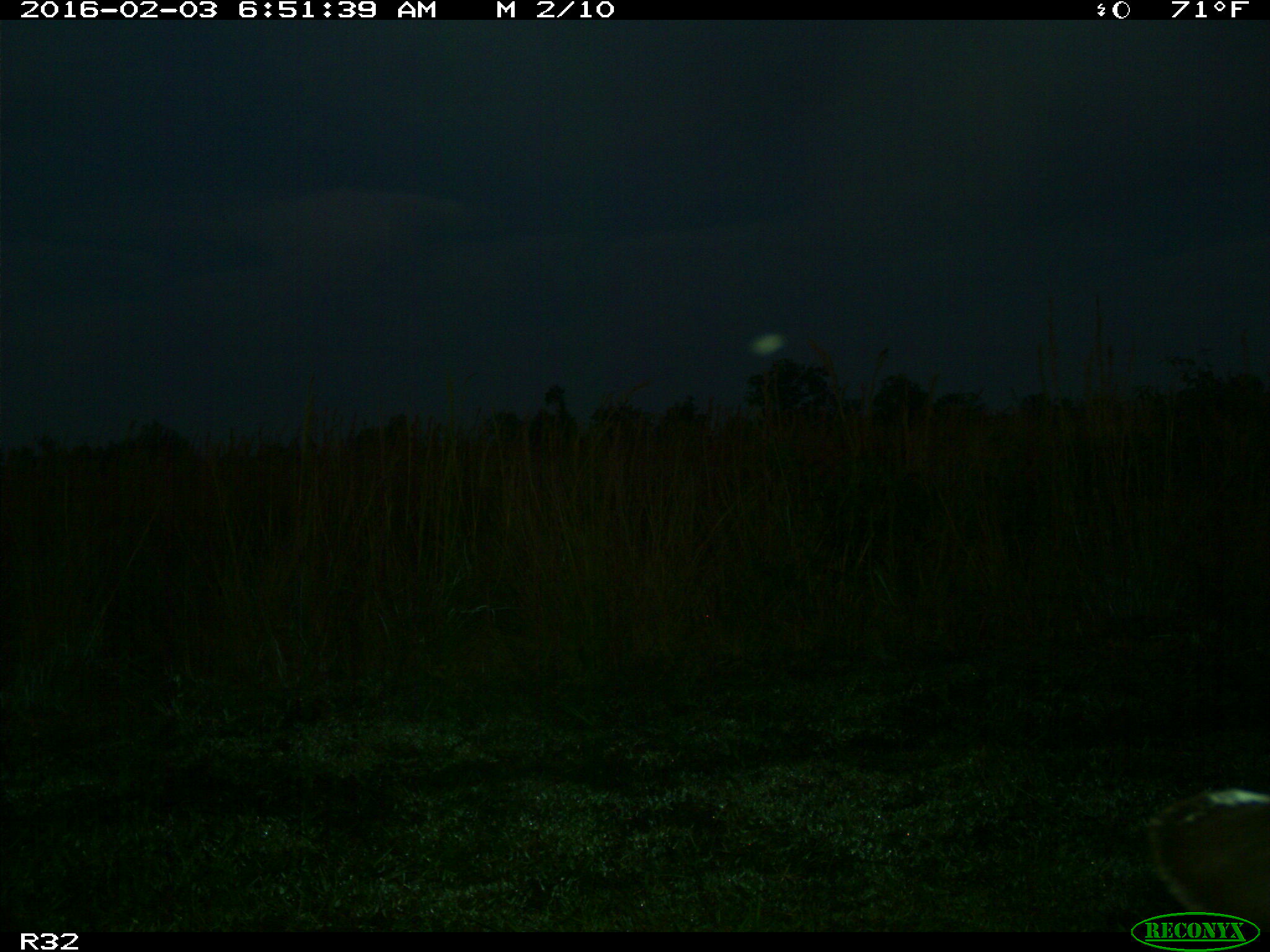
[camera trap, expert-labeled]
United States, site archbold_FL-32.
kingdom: Animalia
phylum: Chordata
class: Mammalia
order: Artiodactyla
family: Bovidae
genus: Bos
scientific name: Bos taurus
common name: domestic cow